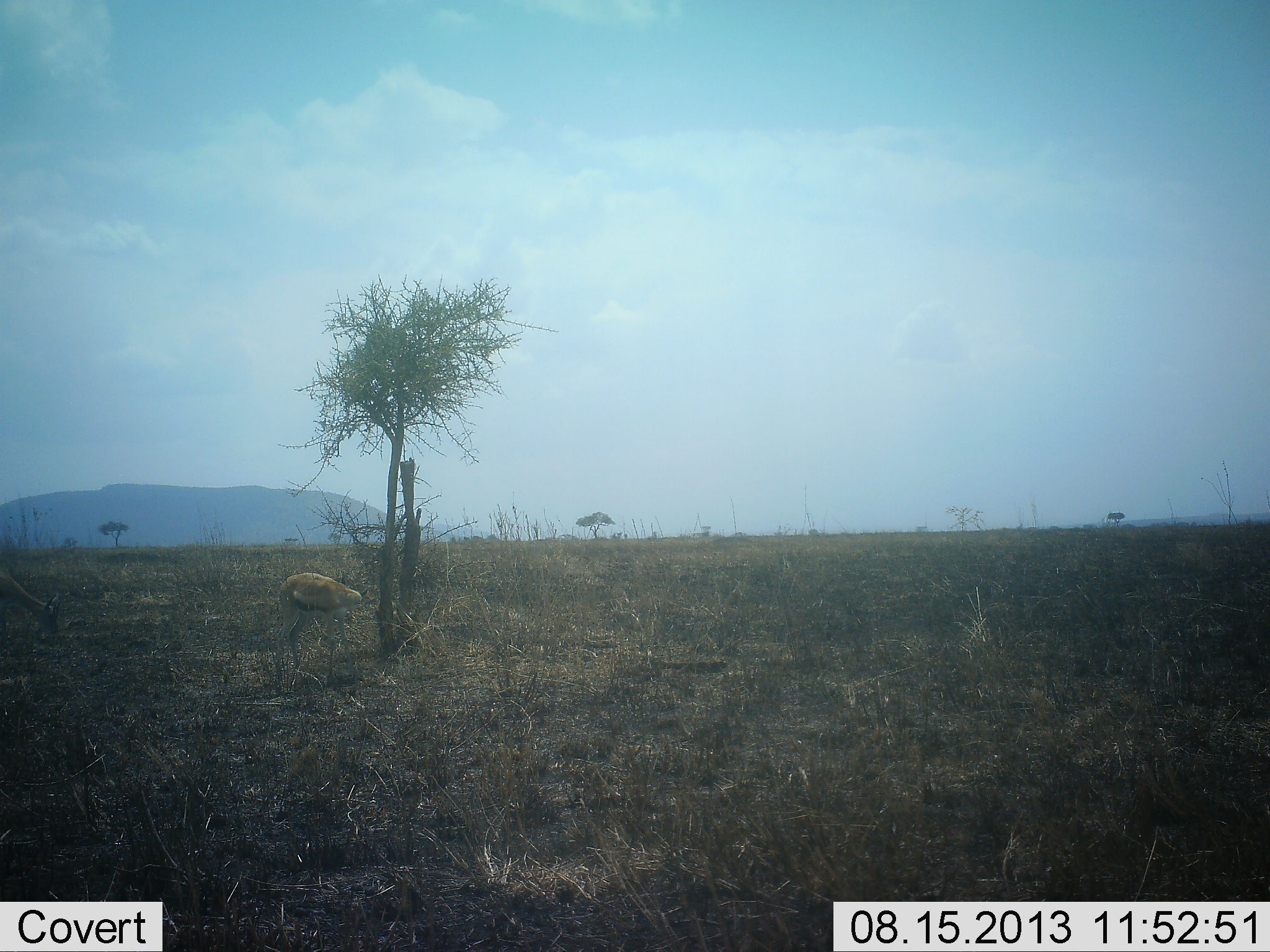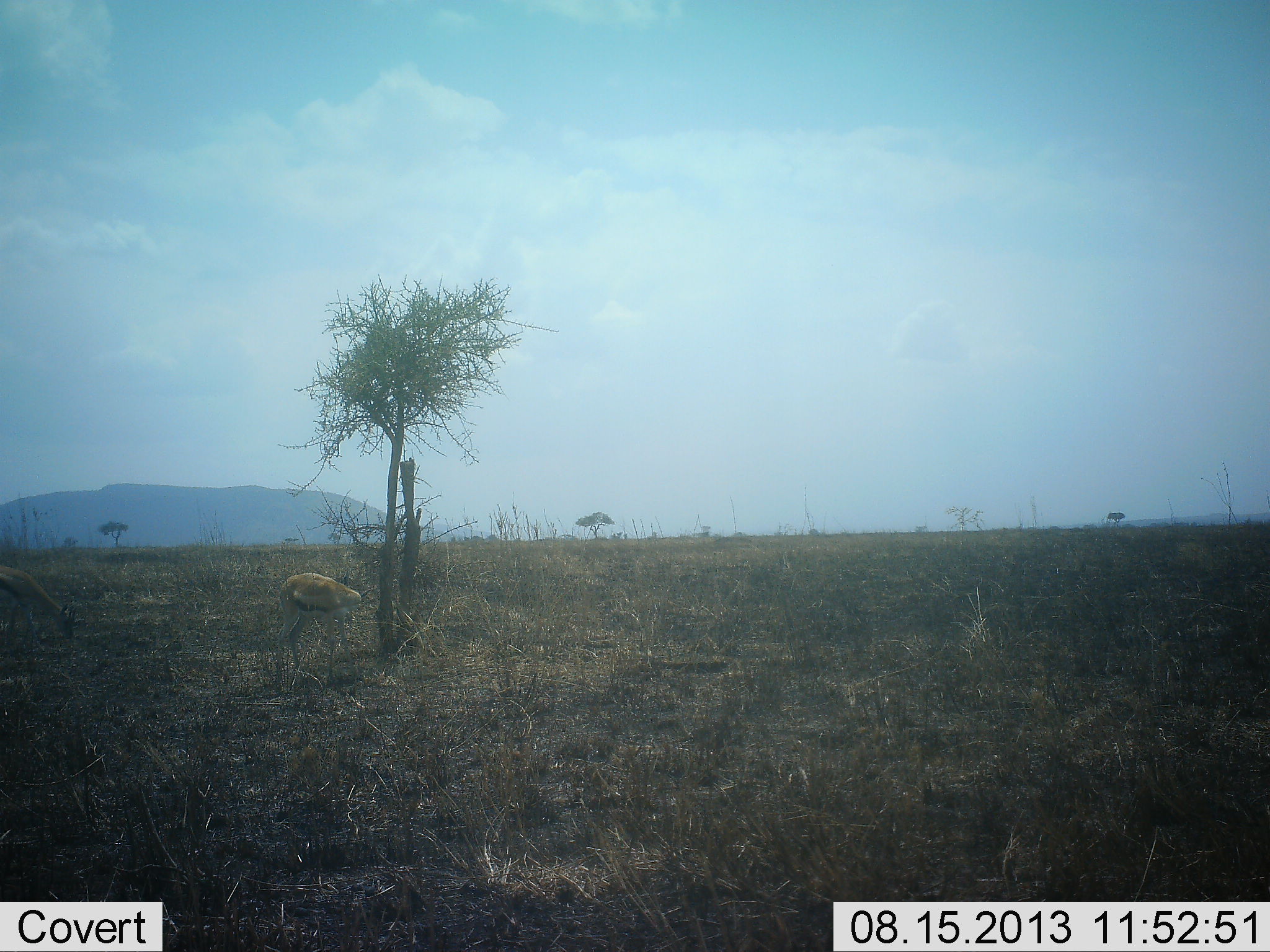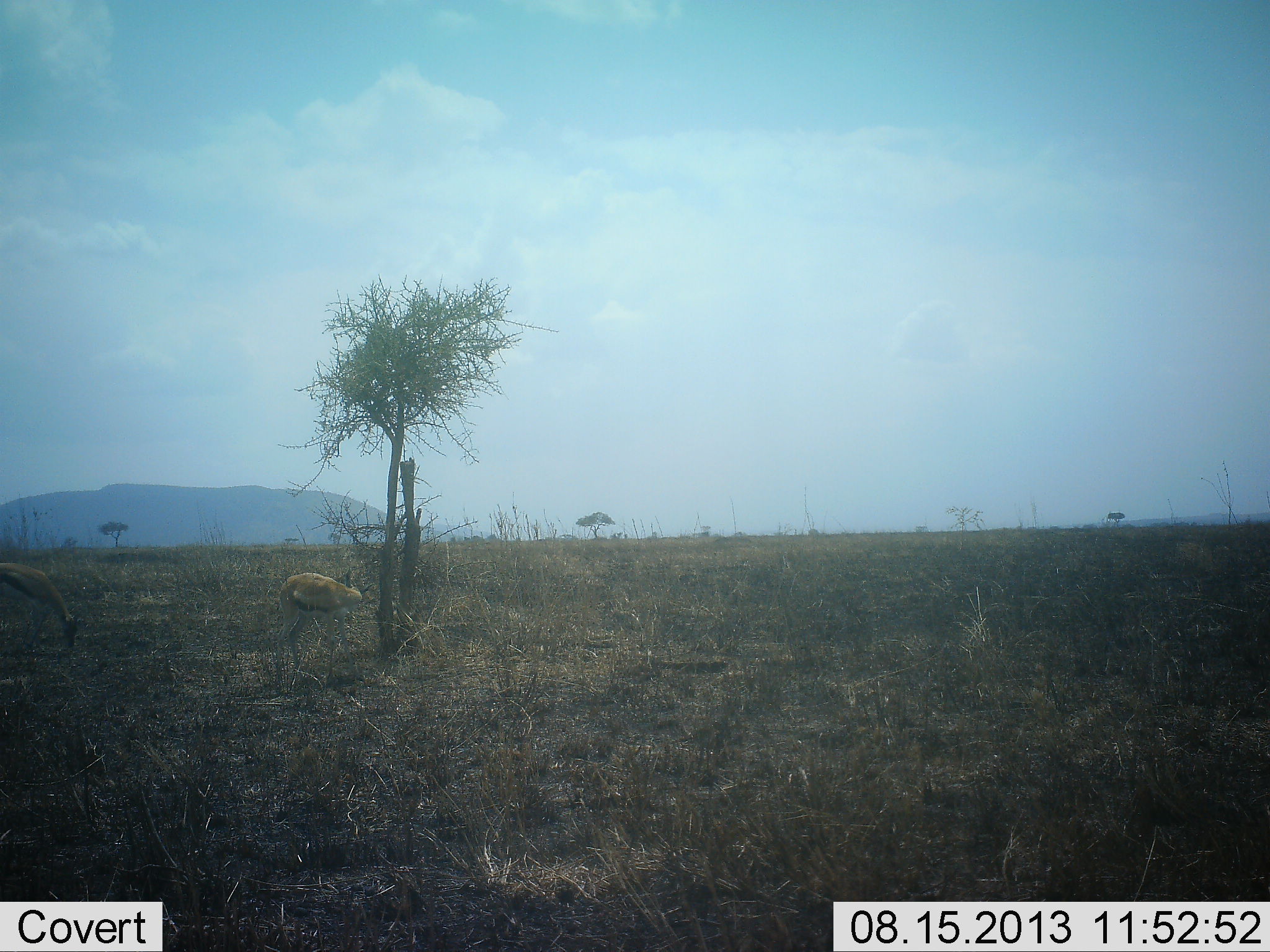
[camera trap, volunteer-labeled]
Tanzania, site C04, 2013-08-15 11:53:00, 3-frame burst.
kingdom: Animalia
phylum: Chordata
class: Mammalia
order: Artiodactyla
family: Bovidae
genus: Eudorcas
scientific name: Eudorcas thomsonii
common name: thomson's gazelle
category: gazellethomsons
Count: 2.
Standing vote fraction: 60%.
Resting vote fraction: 0%.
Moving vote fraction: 10%.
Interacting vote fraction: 0%.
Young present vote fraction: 0%.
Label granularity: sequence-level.